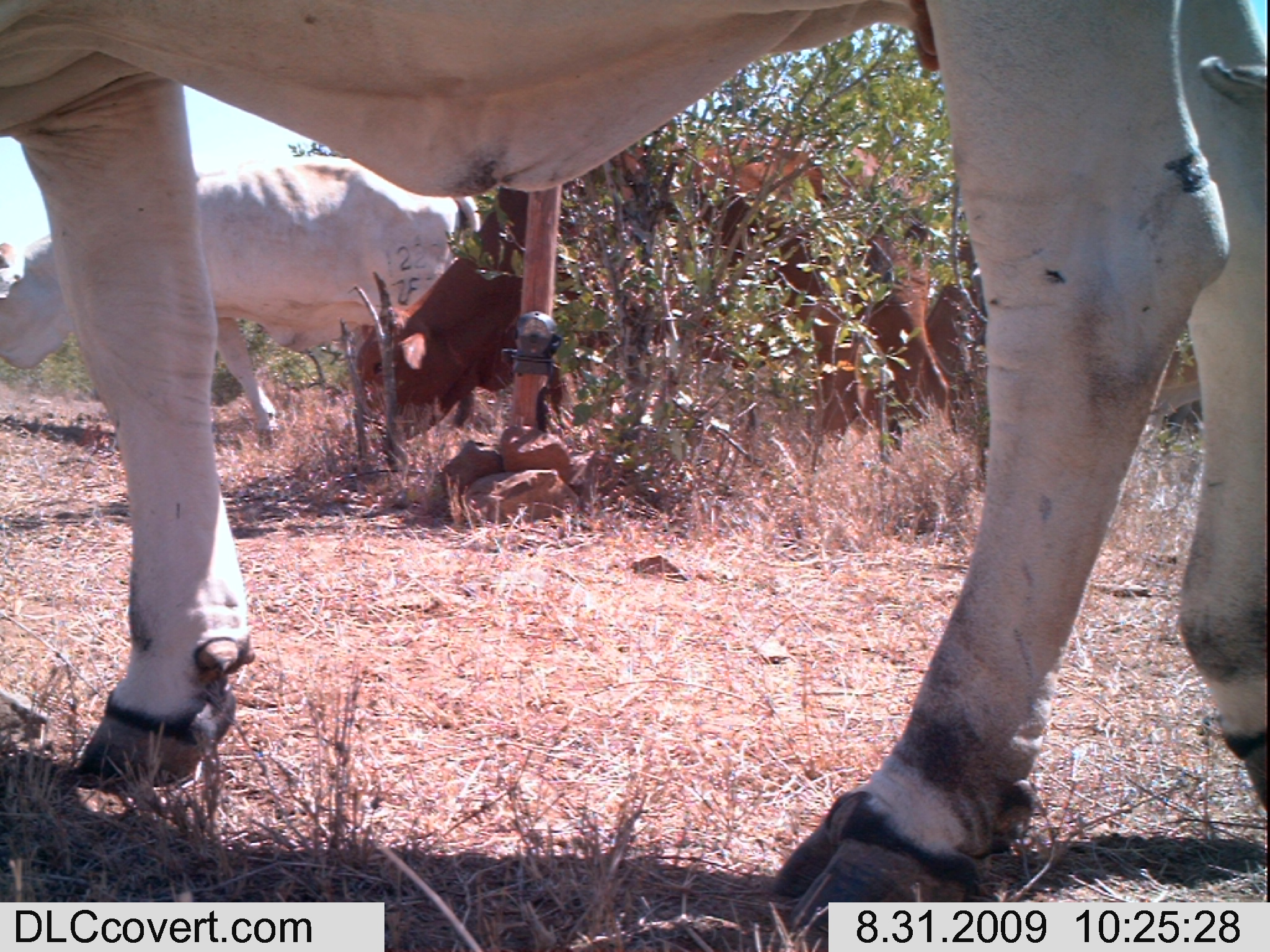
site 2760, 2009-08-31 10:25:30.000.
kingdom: Animalia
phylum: Chordata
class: Mammalia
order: Artiodactyla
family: Bovidae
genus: Bos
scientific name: Bos taurus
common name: domestic cattle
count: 3